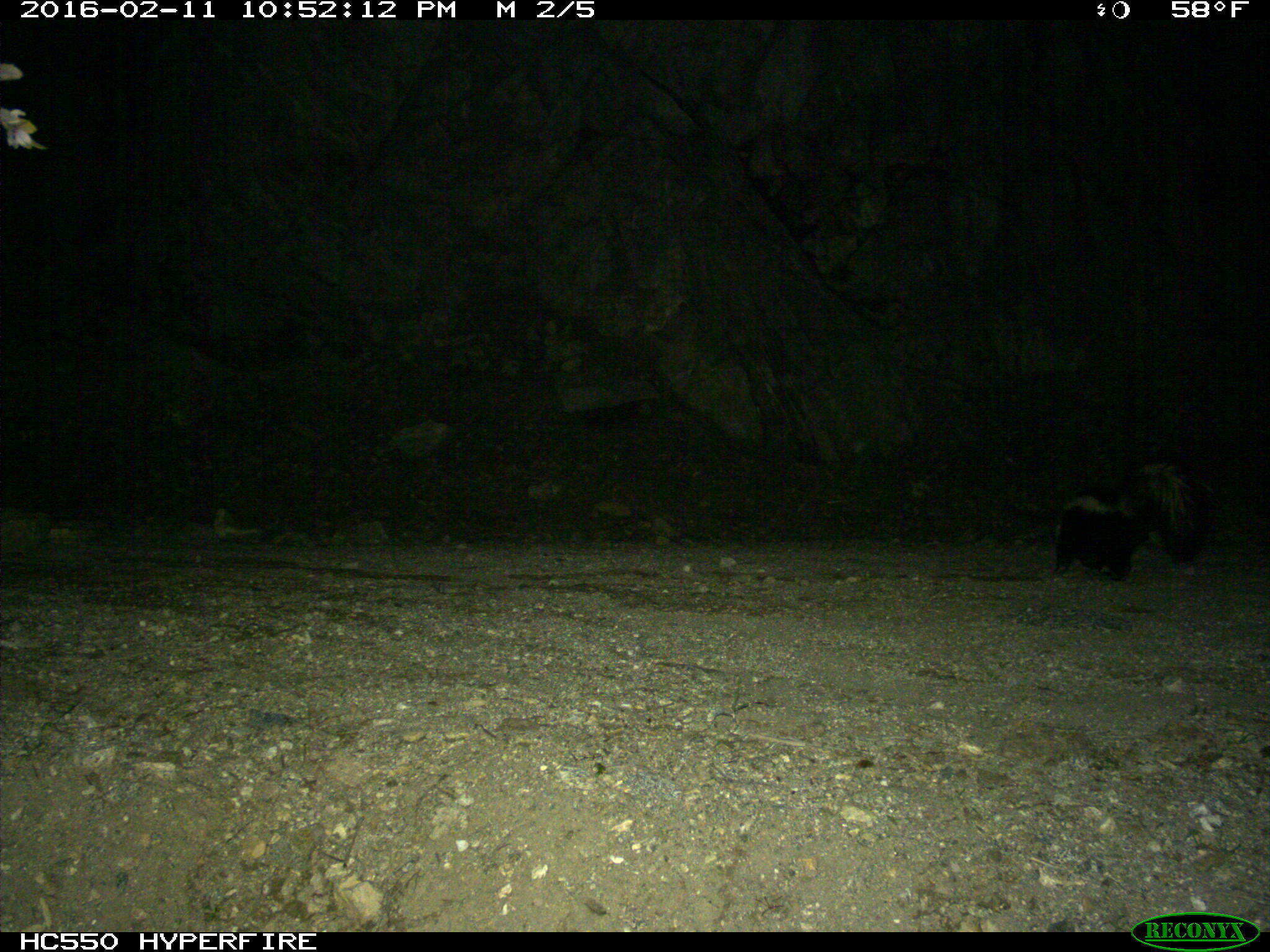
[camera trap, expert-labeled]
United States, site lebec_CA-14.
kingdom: Animalia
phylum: Chordata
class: Mammalia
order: Carnivora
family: Mephitidae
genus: Mephitis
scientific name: Mephitis mephitis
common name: striped skunk